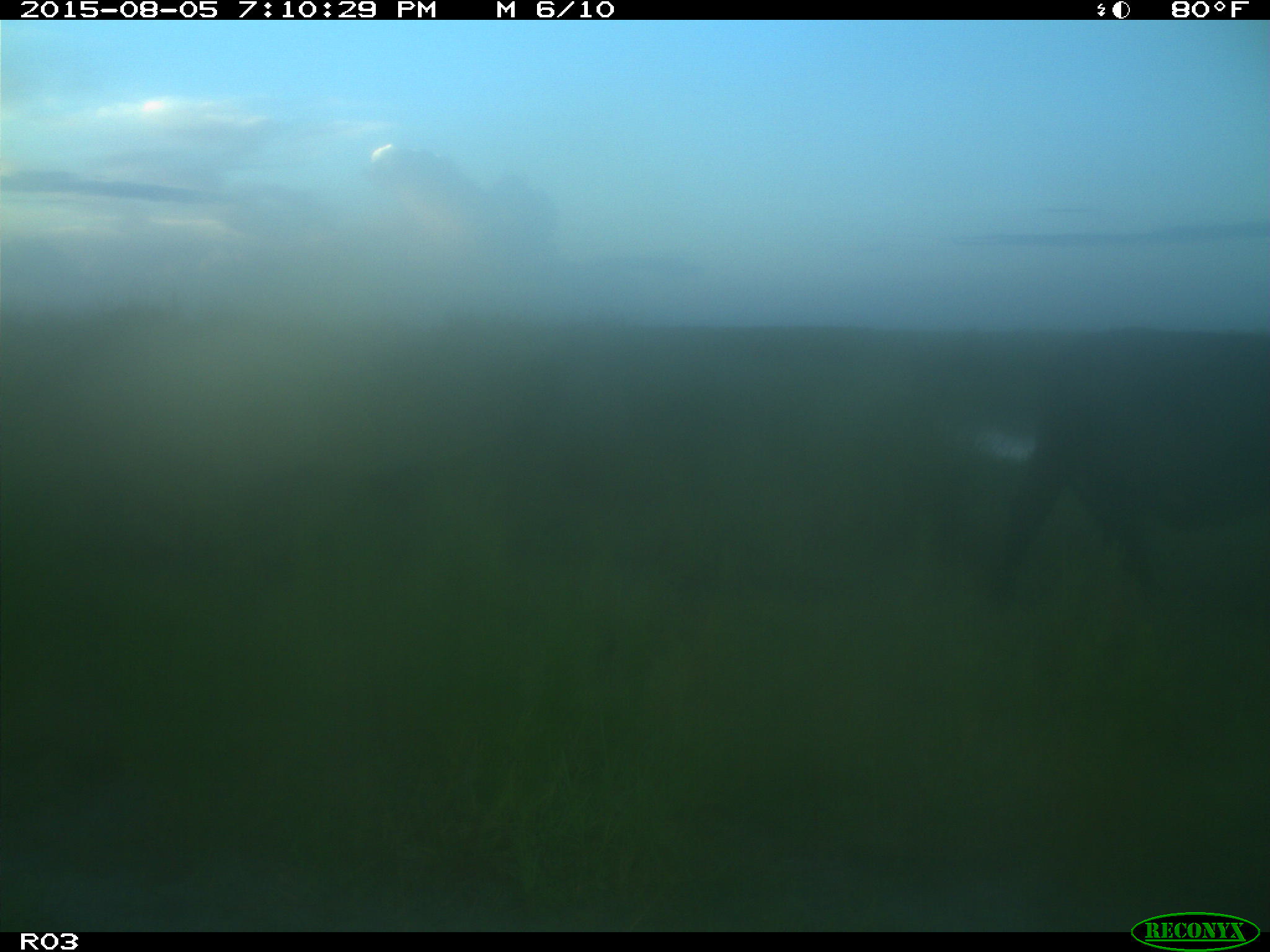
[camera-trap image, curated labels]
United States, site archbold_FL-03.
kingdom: Animalia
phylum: Chordata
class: Mammalia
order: Artiodactyla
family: Bovidae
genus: Bos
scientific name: Bos taurus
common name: domestic cow